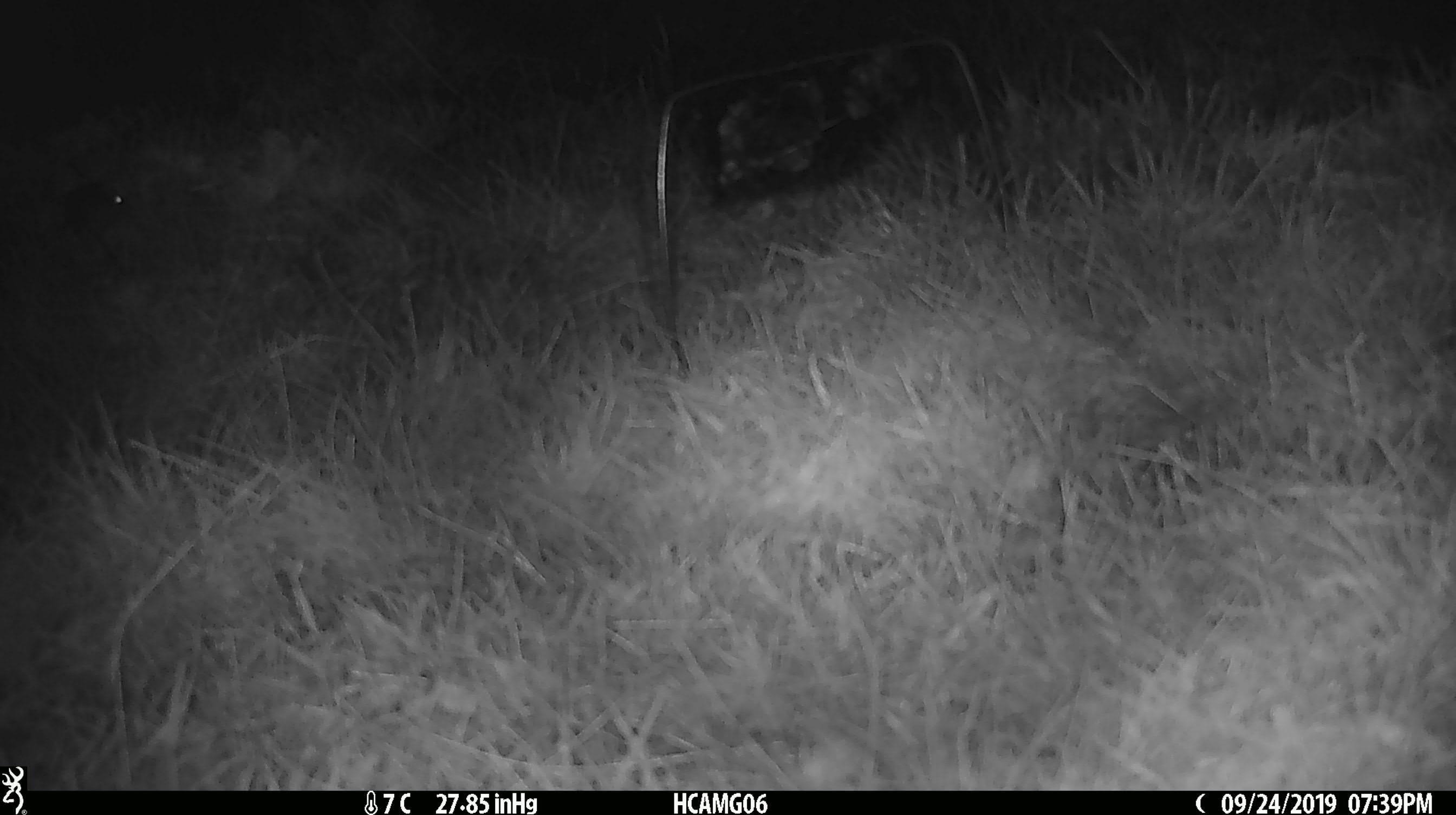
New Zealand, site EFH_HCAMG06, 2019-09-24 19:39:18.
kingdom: Animalia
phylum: Chordata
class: Mammalia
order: Rodentia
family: Muridae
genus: Mus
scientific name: Mus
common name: mouse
Mouse (Mus).